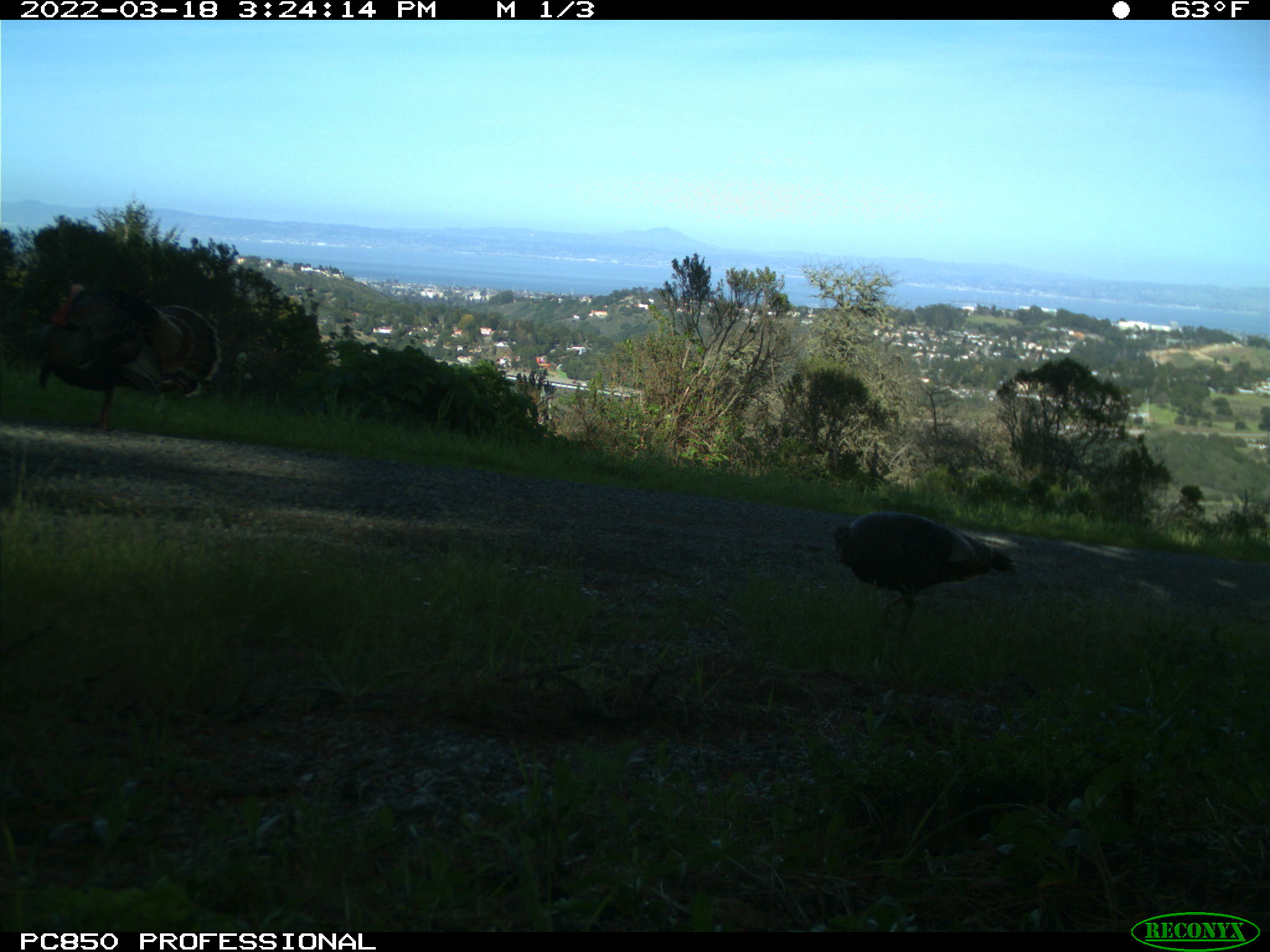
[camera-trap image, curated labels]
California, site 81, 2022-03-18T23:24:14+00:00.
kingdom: Animalia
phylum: Chordata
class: Aves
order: Galliformes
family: Phasianidae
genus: Meleagris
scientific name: Meleagris gallopavo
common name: turkey